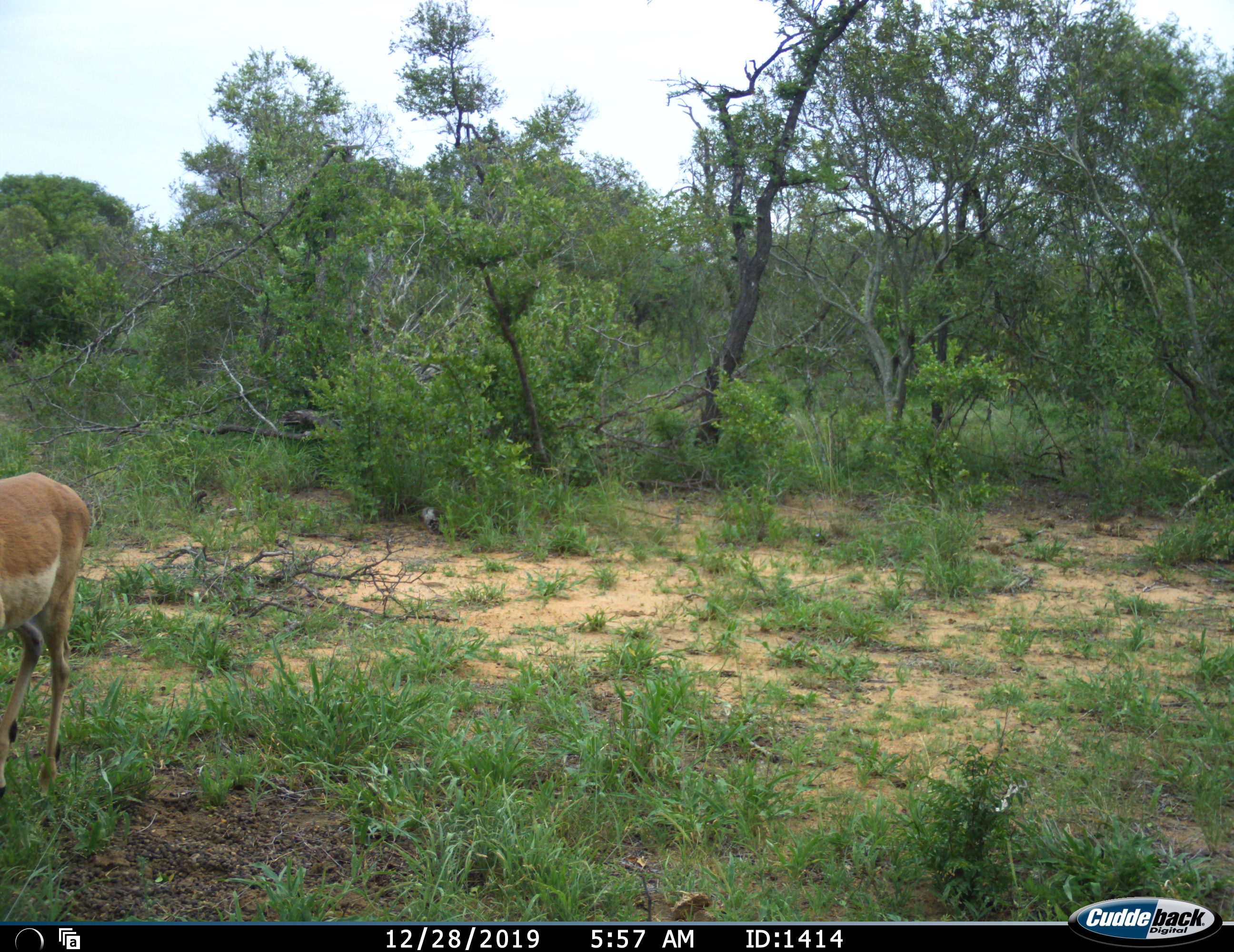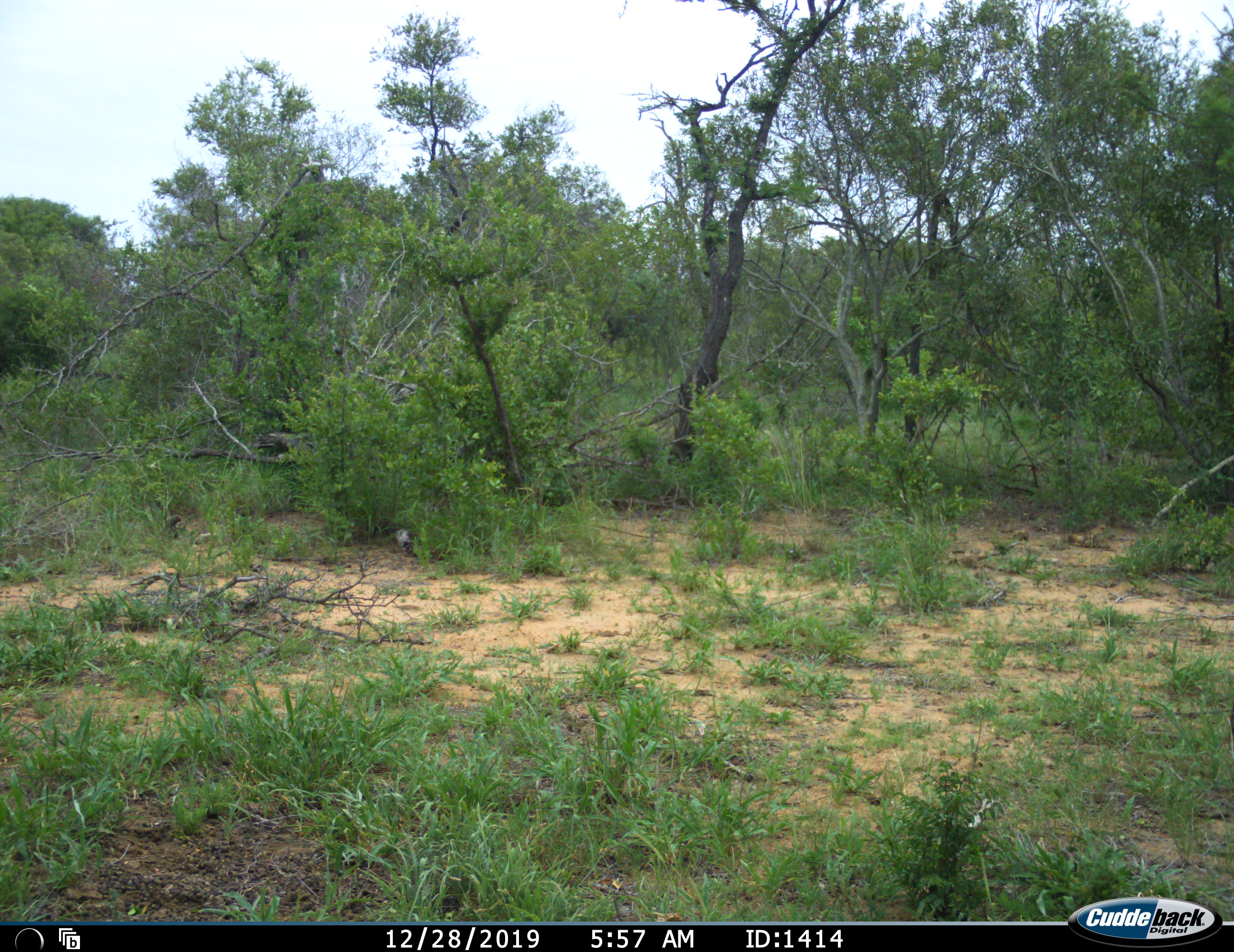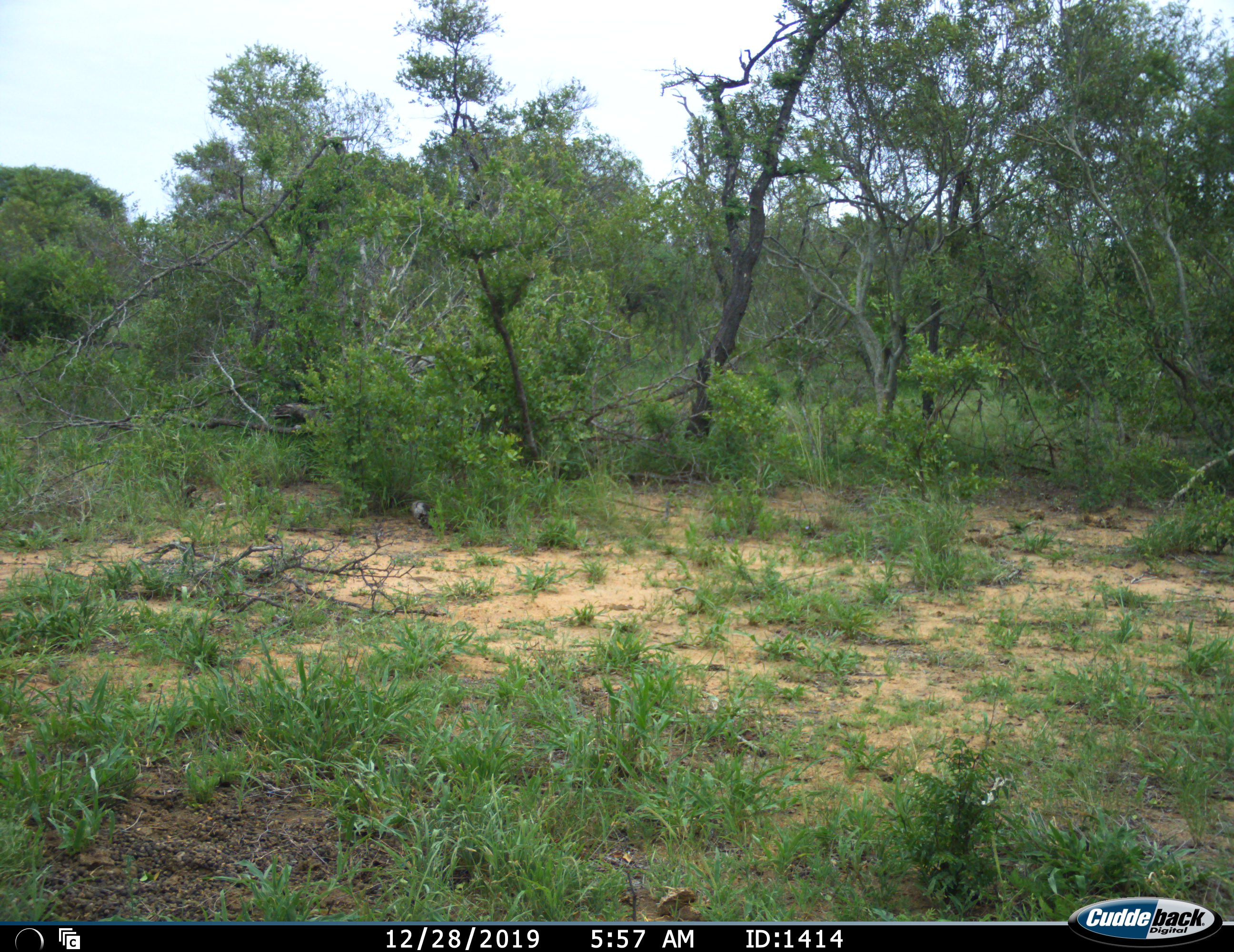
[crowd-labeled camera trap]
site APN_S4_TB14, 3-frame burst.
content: unidentified animal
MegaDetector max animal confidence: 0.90